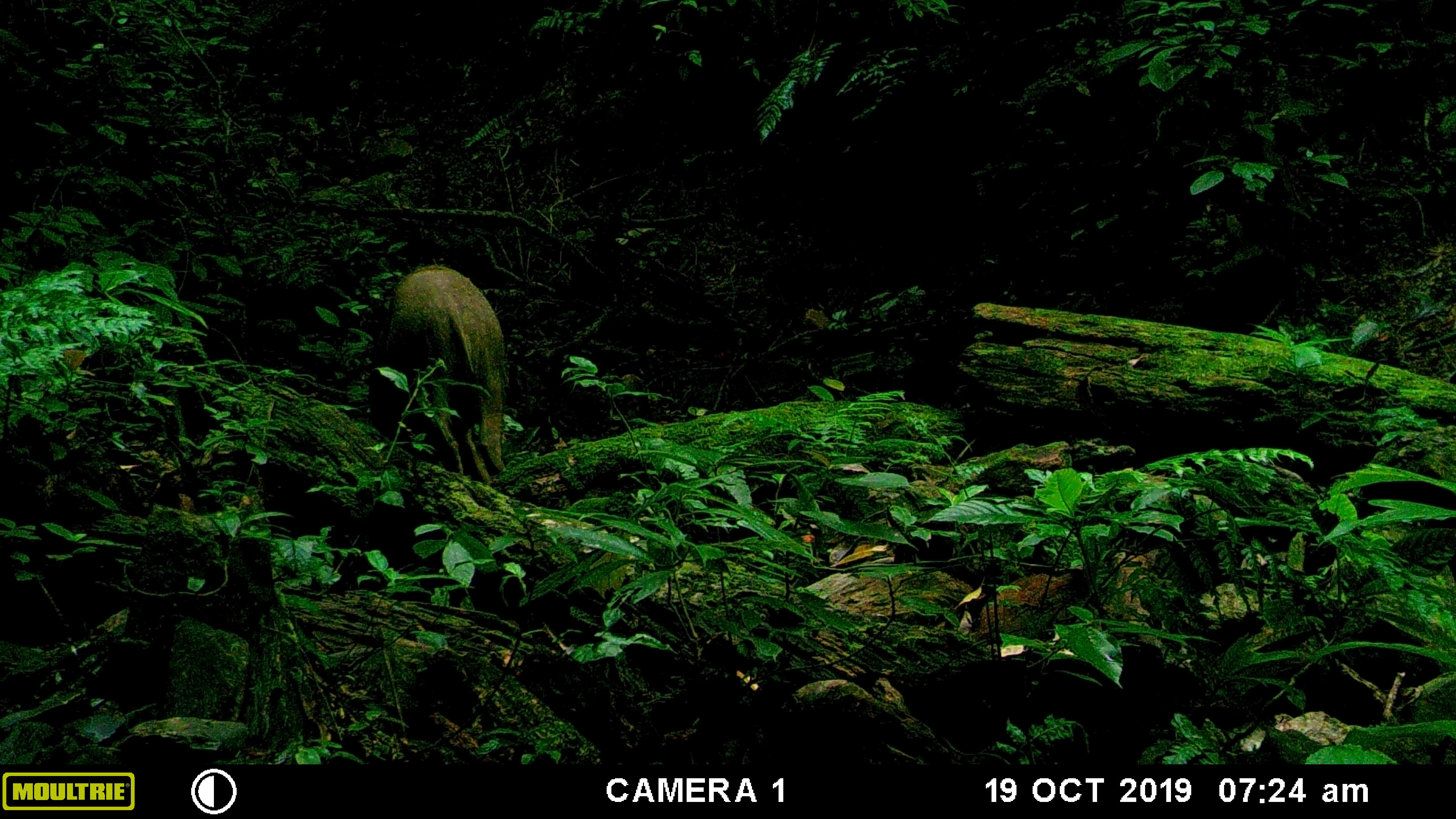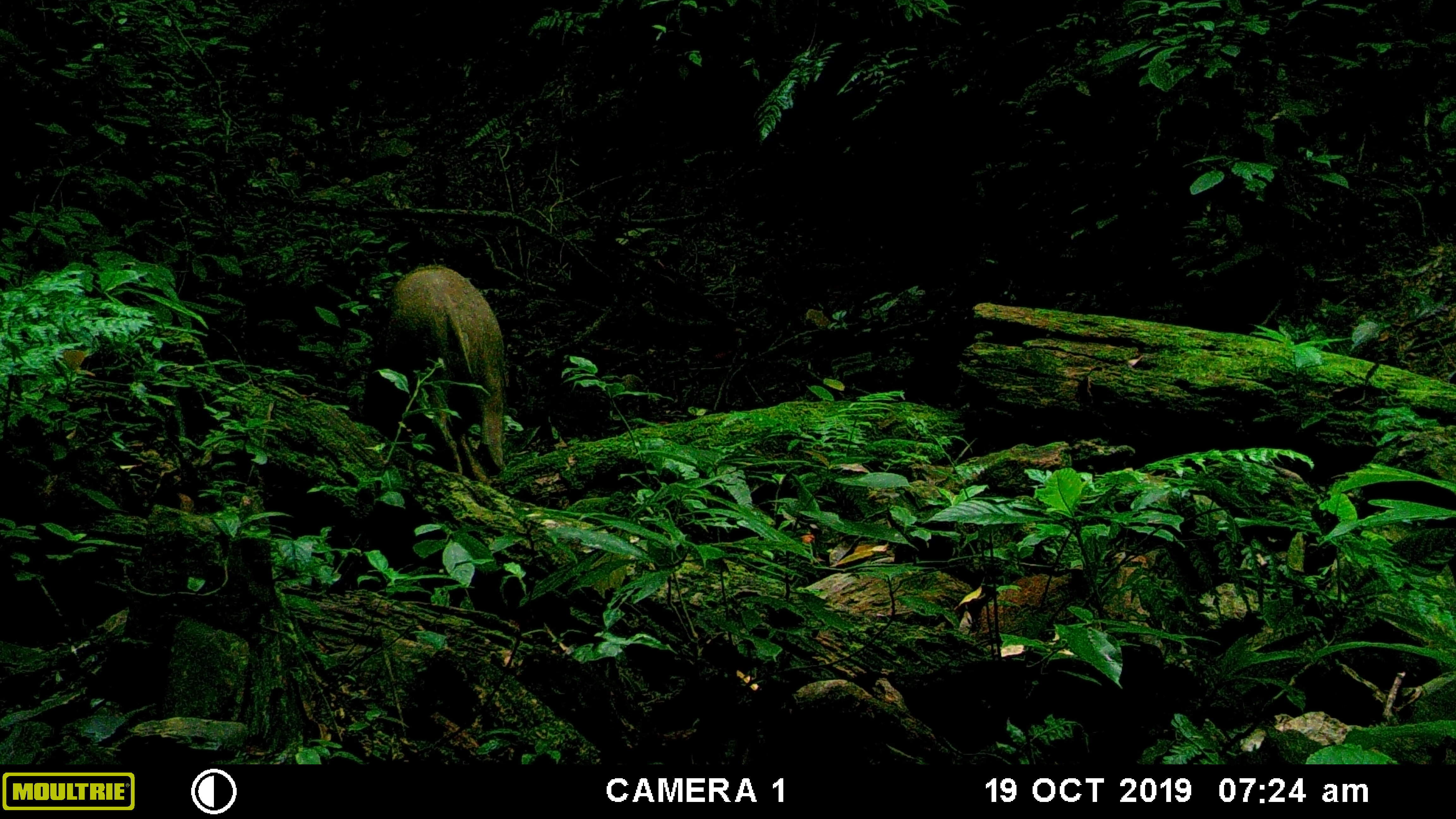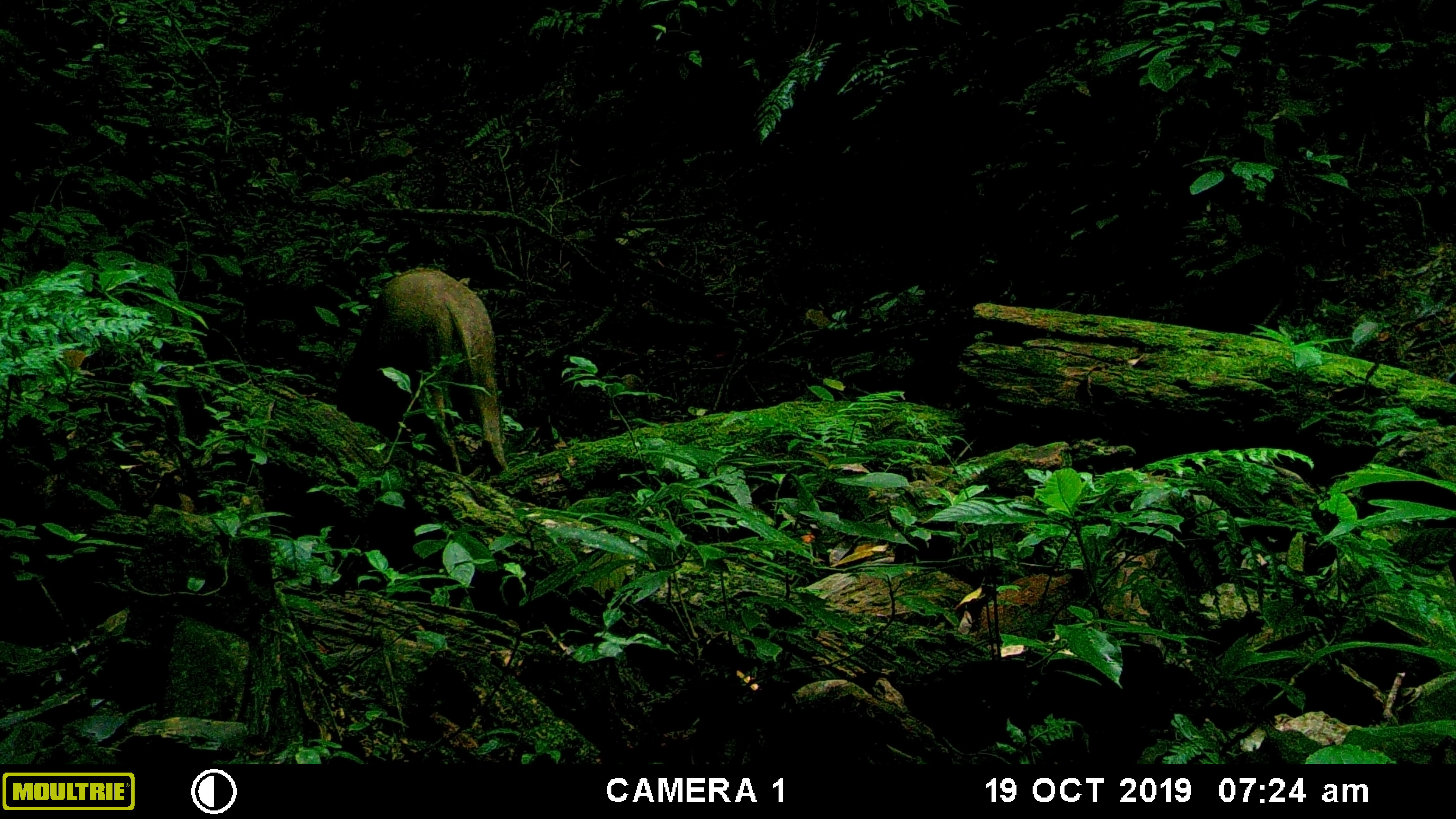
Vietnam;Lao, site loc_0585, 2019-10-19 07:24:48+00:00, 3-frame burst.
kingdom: Animalia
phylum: Chordata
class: Mammalia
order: Artiodactyla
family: Suidae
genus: Sus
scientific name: Sus scrofa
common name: eurasian wild pig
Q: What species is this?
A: Eurasian wild pig (Sus scrofa).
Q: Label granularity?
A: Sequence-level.